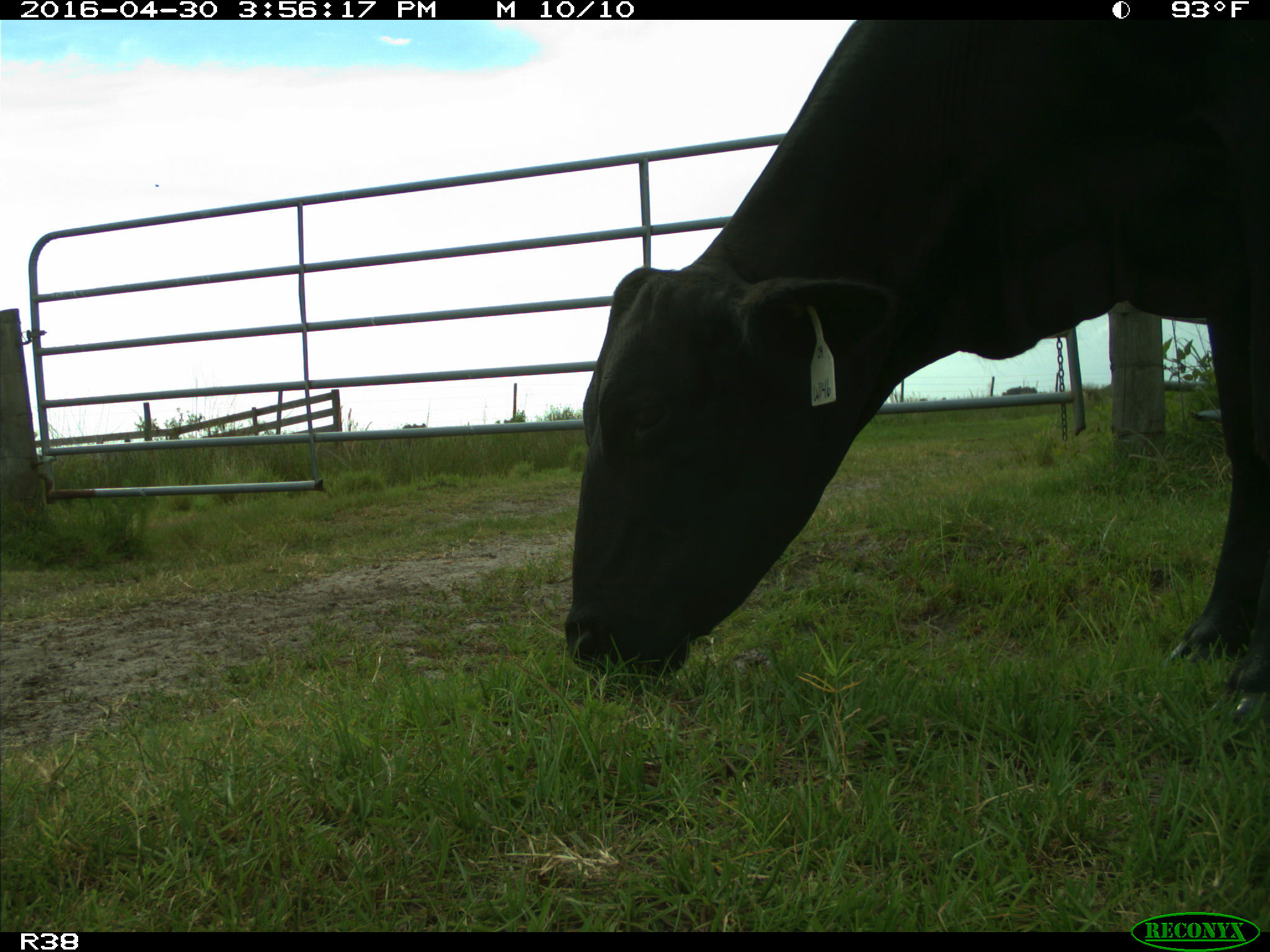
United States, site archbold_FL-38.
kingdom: Animalia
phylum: Chordata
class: Mammalia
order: Artiodactyla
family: Bovidae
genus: Bos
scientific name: Bos taurus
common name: domestic cow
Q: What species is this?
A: Bos taurus (domestic cow).